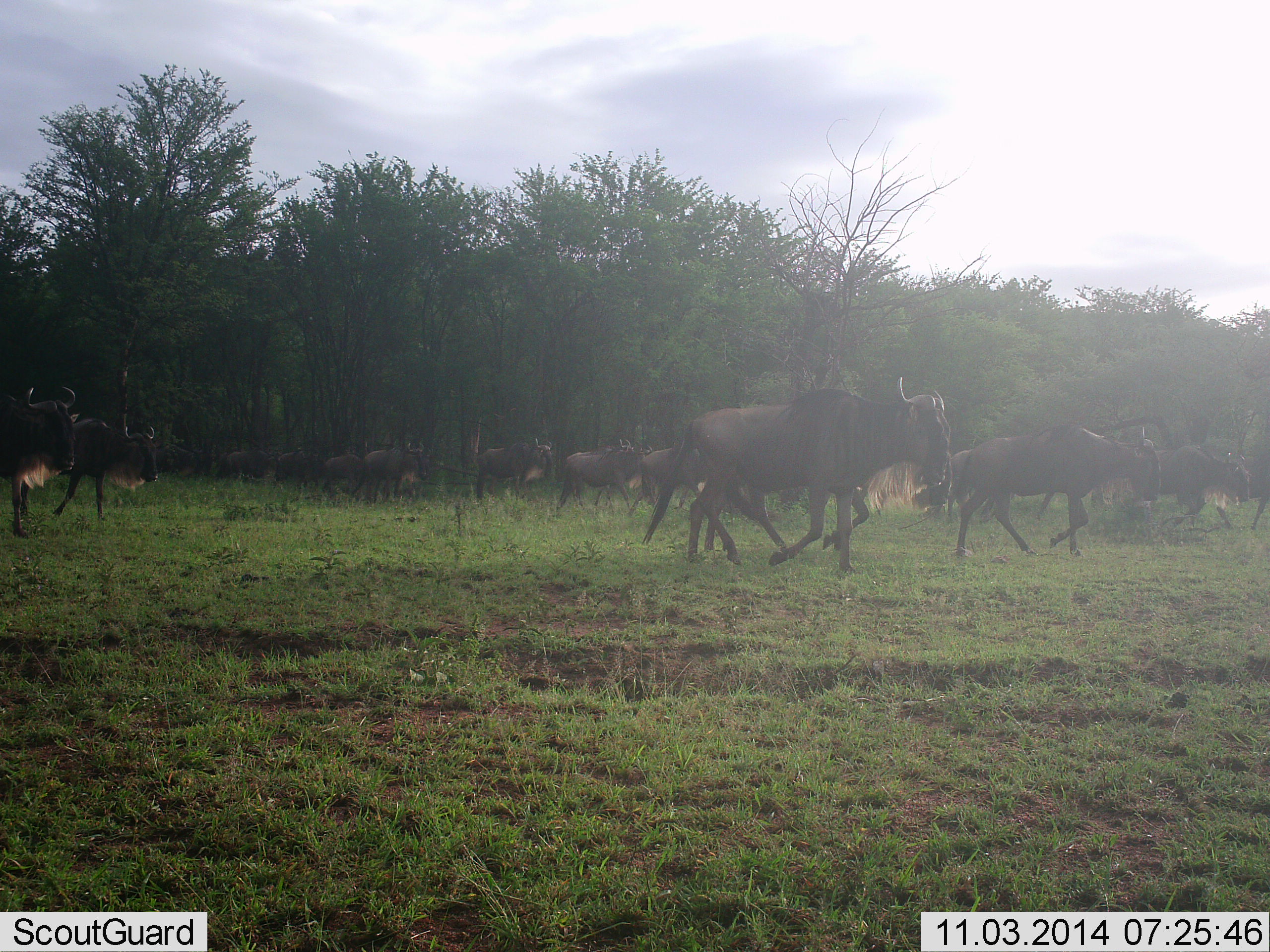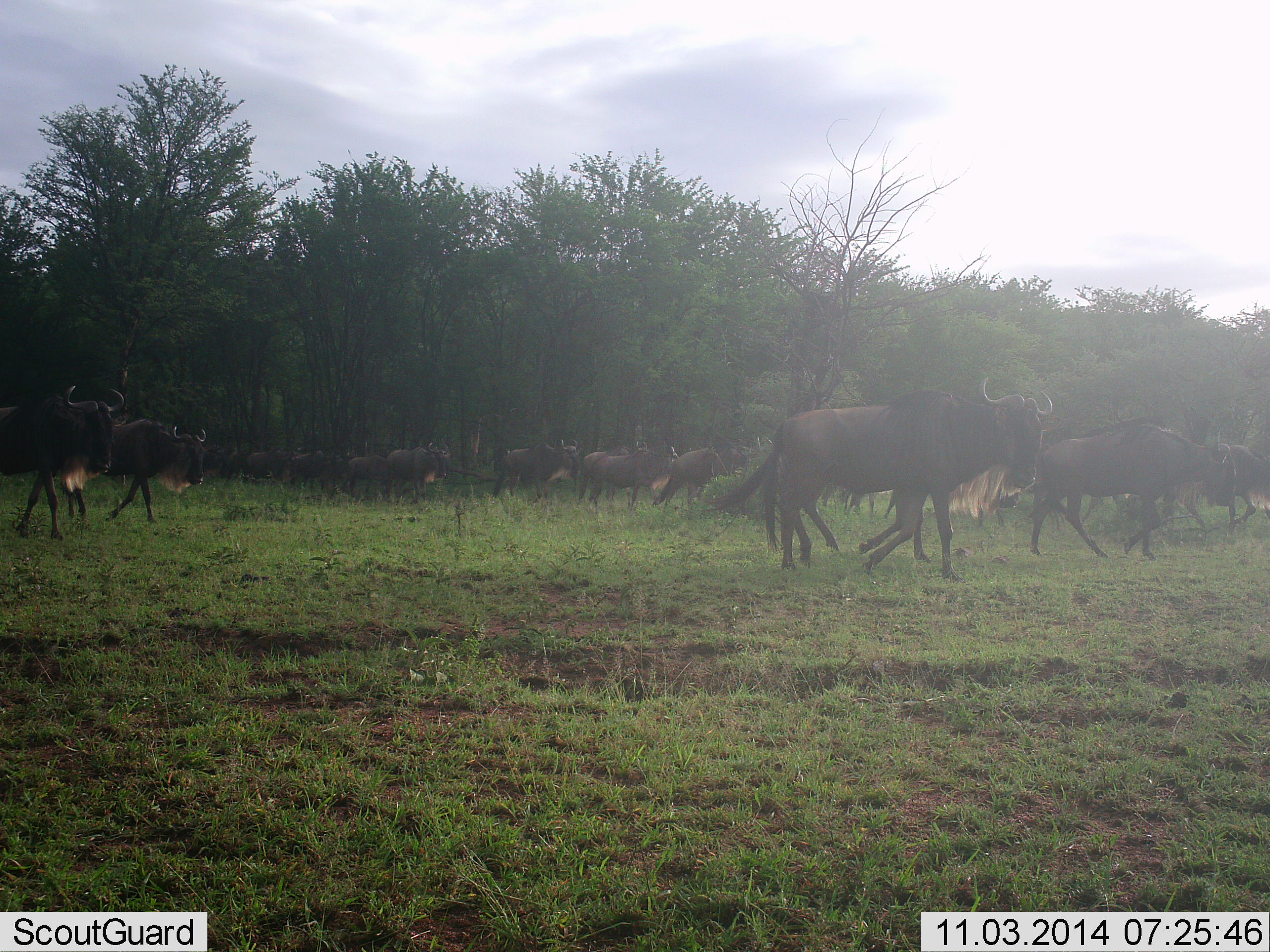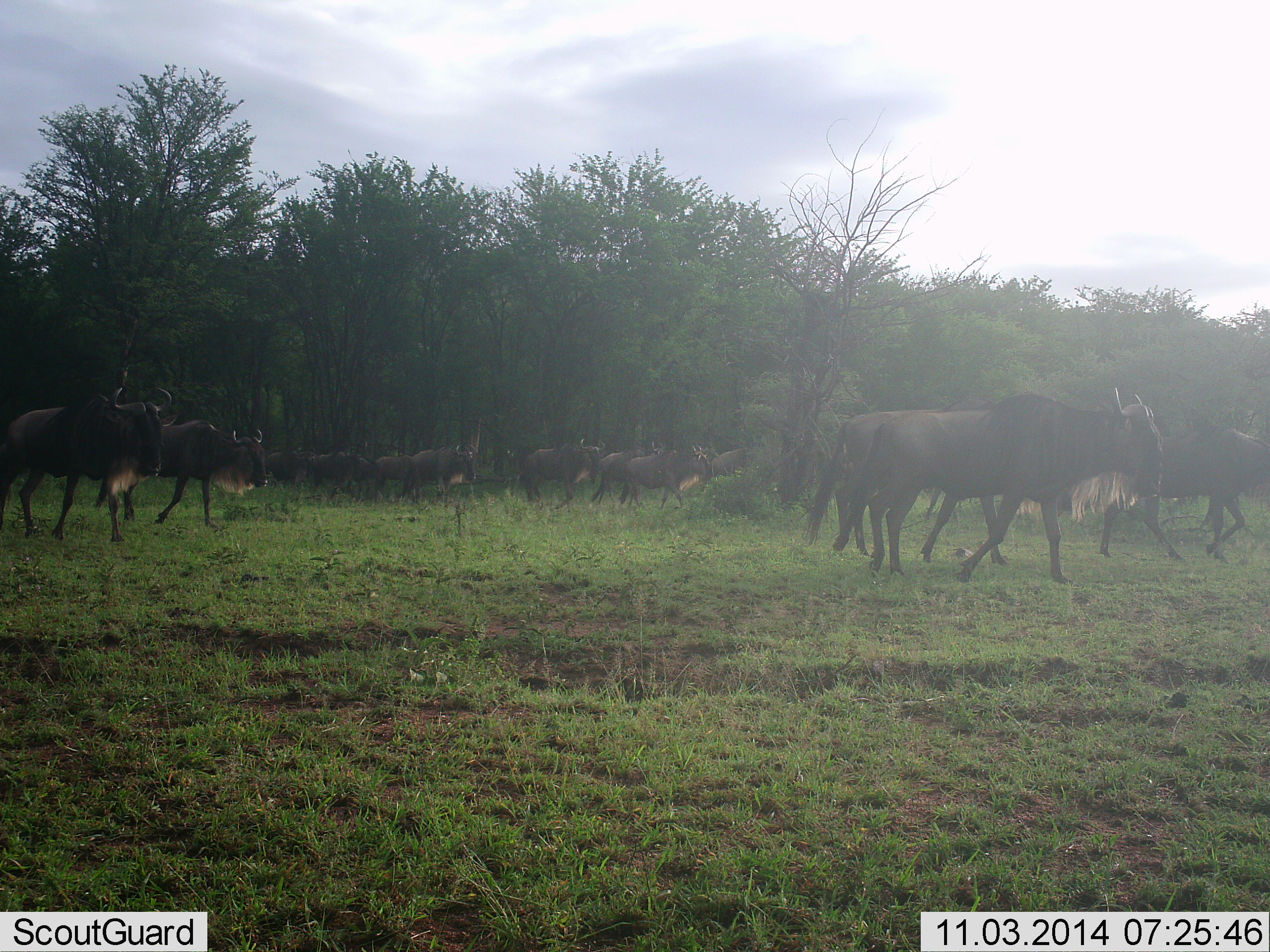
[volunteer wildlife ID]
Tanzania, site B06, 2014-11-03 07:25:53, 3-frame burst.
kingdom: Animalia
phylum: Chordata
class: Mammalia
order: Artiodactyla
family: Bovidae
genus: Connochaetes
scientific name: Connochaetes taurinus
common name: blue wildebeest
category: wildebeest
Wildebeest (blue wildebeest) (Connochaetes taurinus), count 11-50. Behavior (volunteer vote fractions): standing 0%, resting 0%, moving 100%, interacting 0%. Young present (vote fraction): 0%. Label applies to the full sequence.